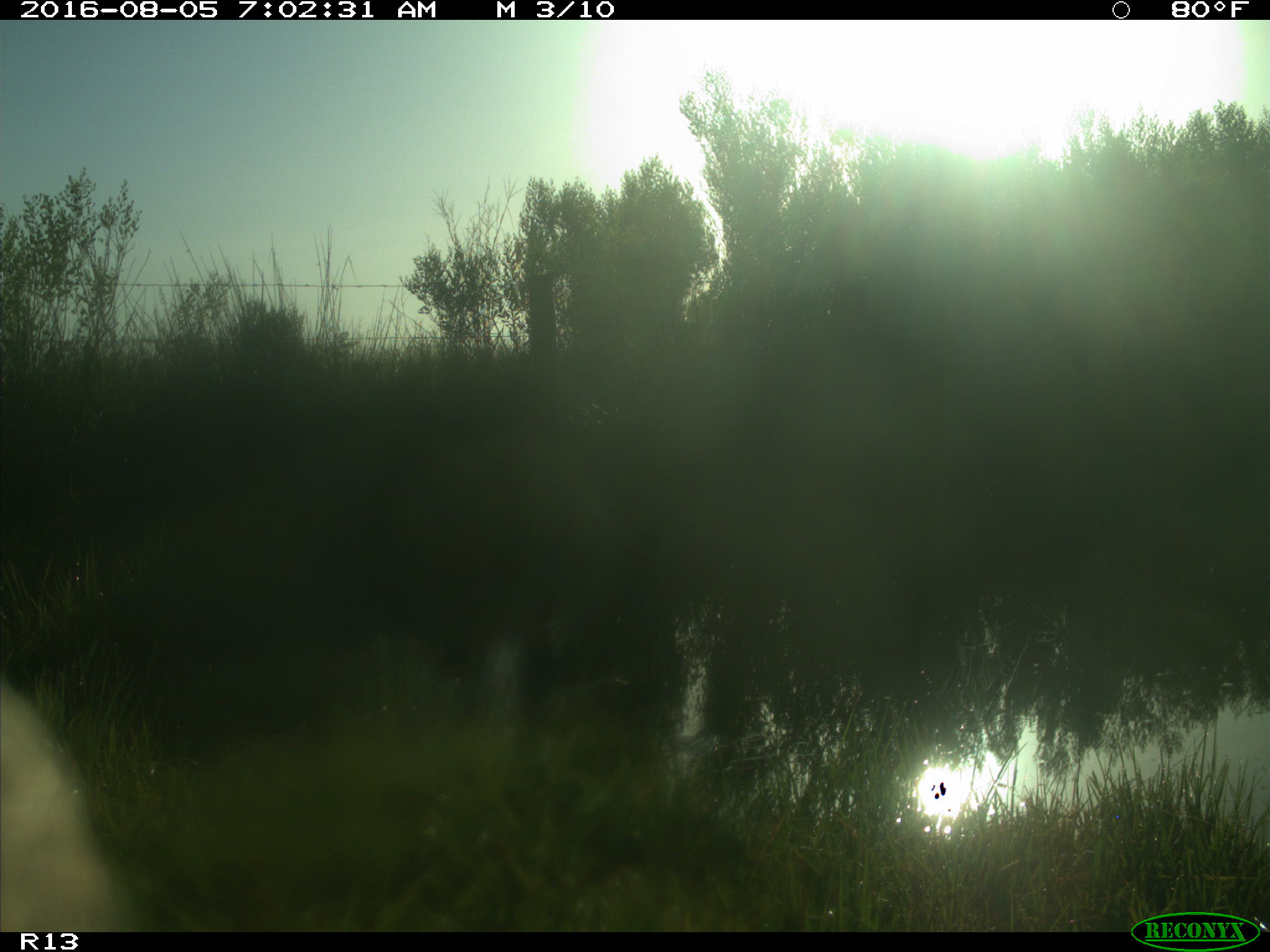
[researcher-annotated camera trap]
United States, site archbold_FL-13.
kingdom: Animalia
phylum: Chordata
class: Mammalia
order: Artiodactyla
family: Bovidae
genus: Bos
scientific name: Bos taurus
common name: domestic cow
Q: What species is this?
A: Bos taurus (domestic cow).